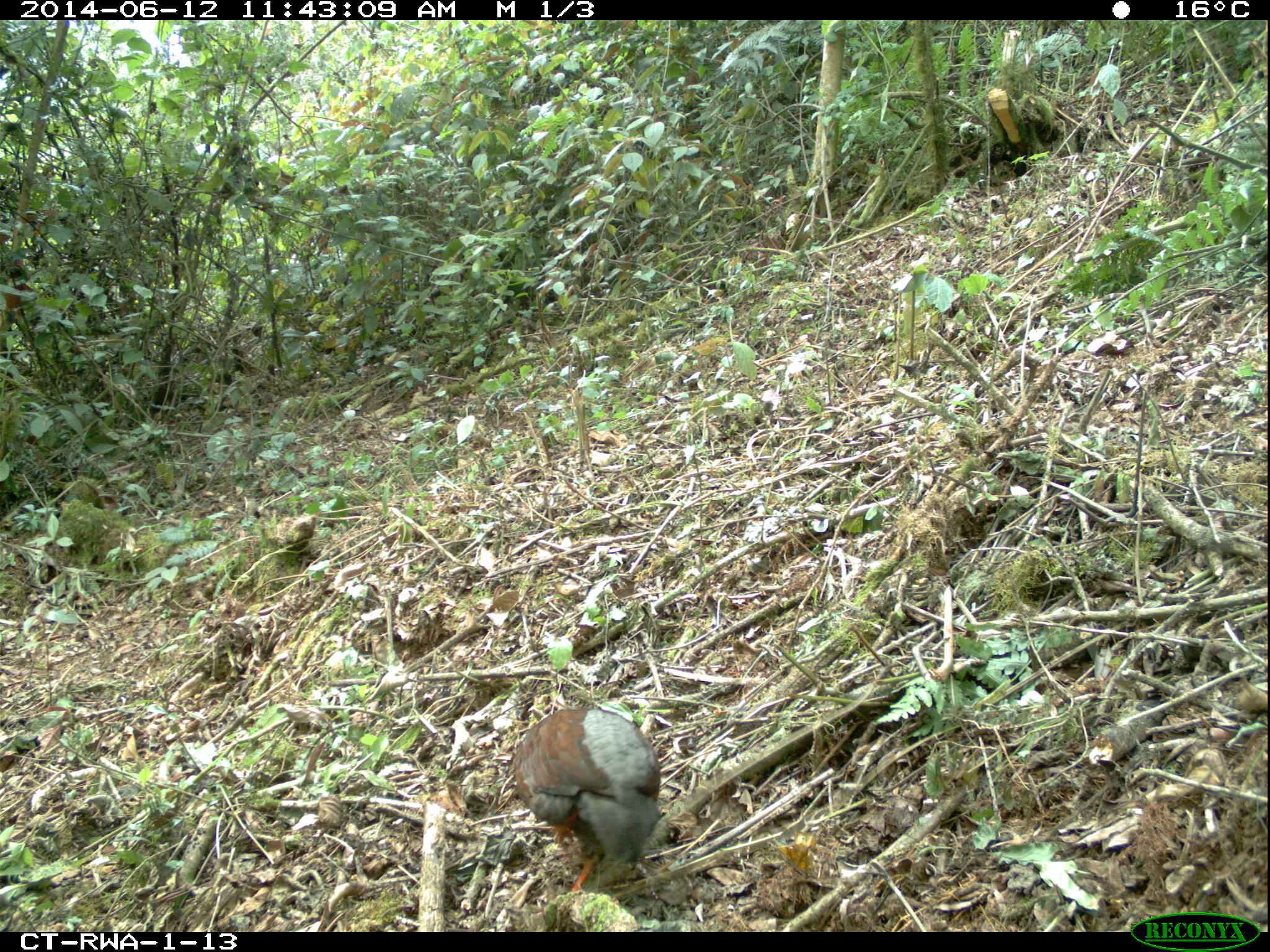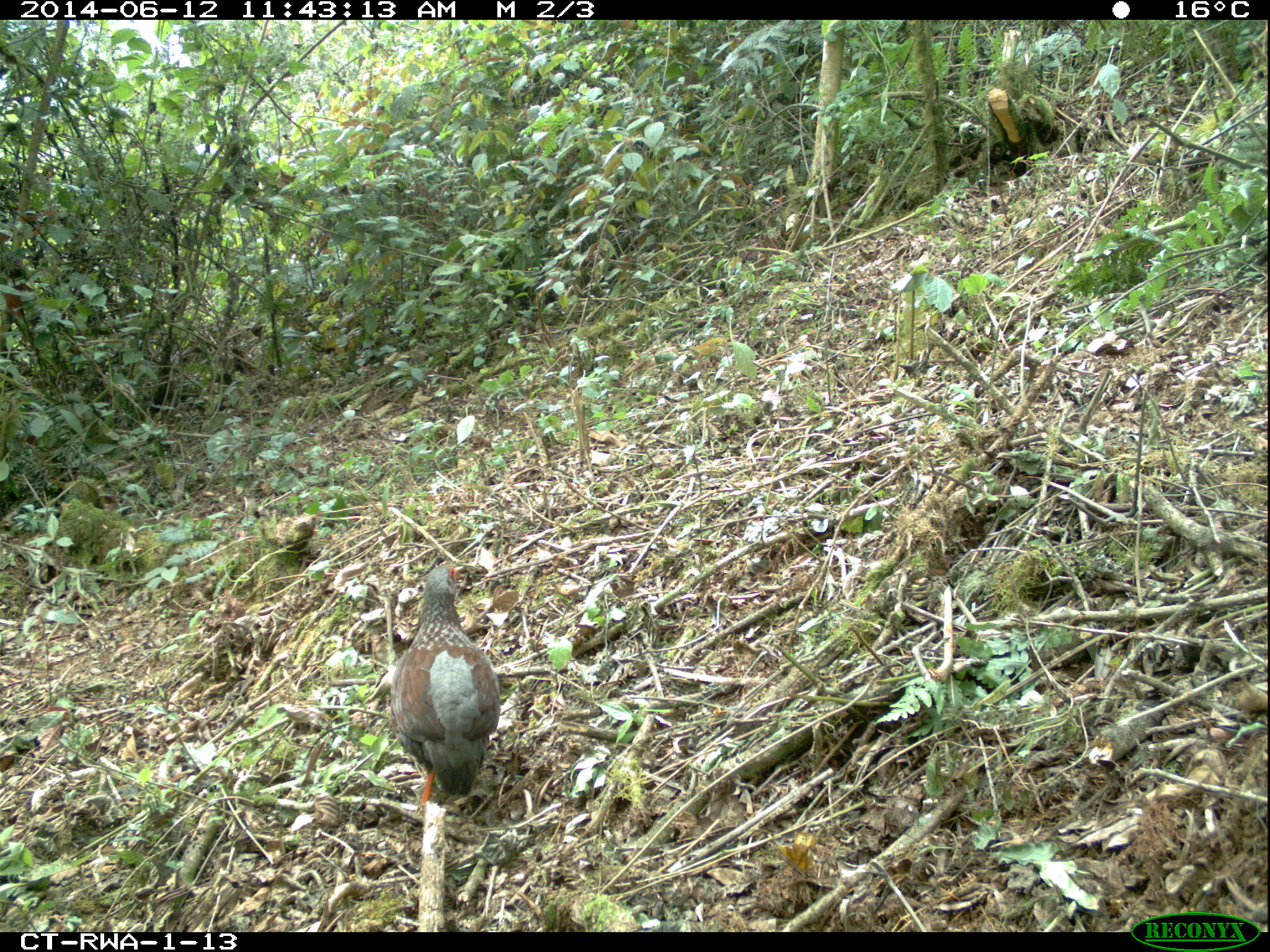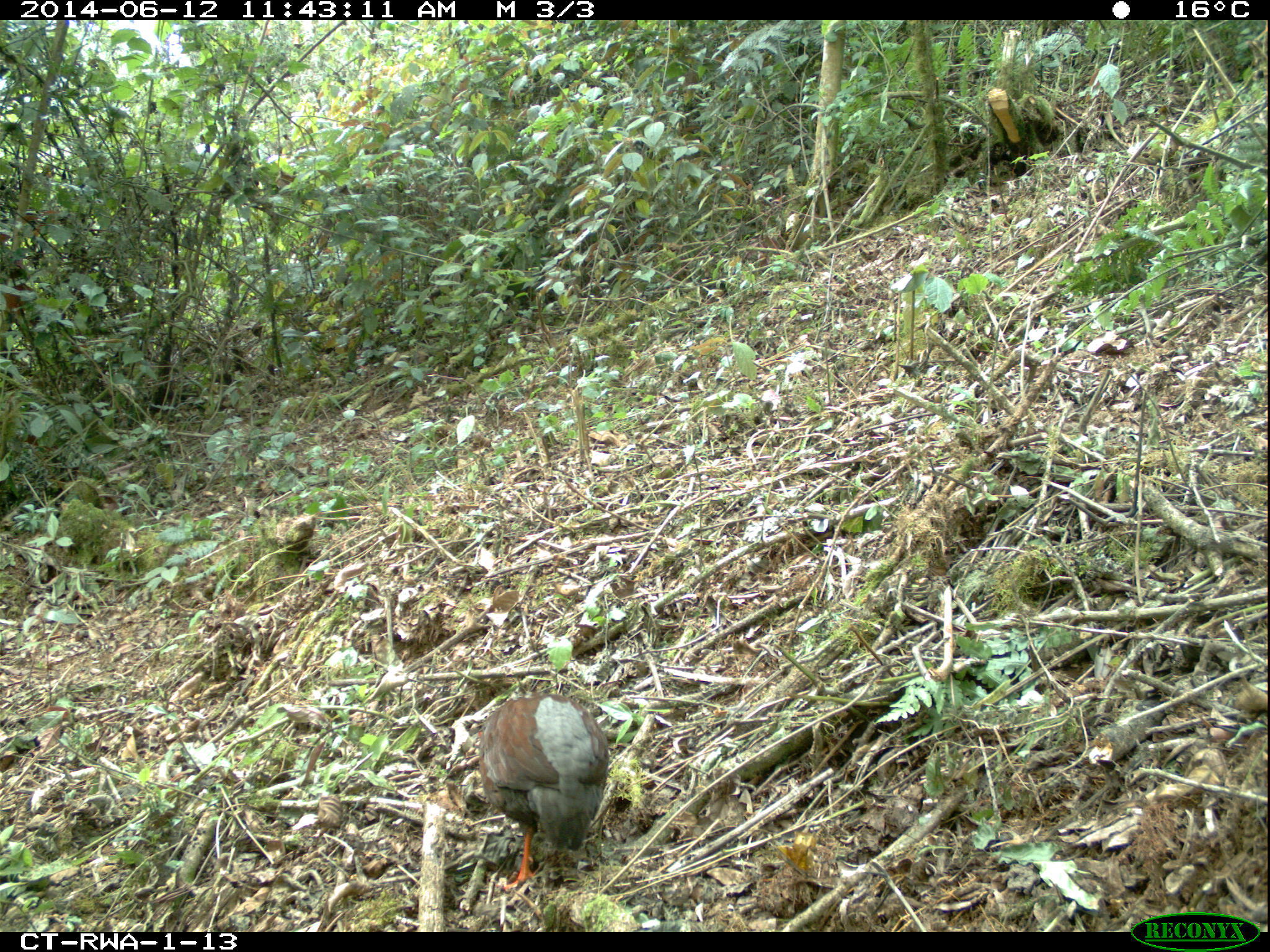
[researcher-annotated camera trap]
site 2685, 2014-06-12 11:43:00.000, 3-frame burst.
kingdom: Animalia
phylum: Chordata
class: Aves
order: Galliformes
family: Phasianidae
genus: Pternistis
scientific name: Pternistis nobilis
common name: handsome francolin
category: francolinus nobilis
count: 1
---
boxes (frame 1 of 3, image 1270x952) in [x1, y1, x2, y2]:
francolinus nobilis: [514, 707, 662, 891]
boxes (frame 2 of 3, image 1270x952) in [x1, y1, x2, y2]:
francolinus nobilis: [384, 561, 504, 807]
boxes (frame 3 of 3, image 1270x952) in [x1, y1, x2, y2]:
francolinus nobilis: [477, 694, 609, 891]